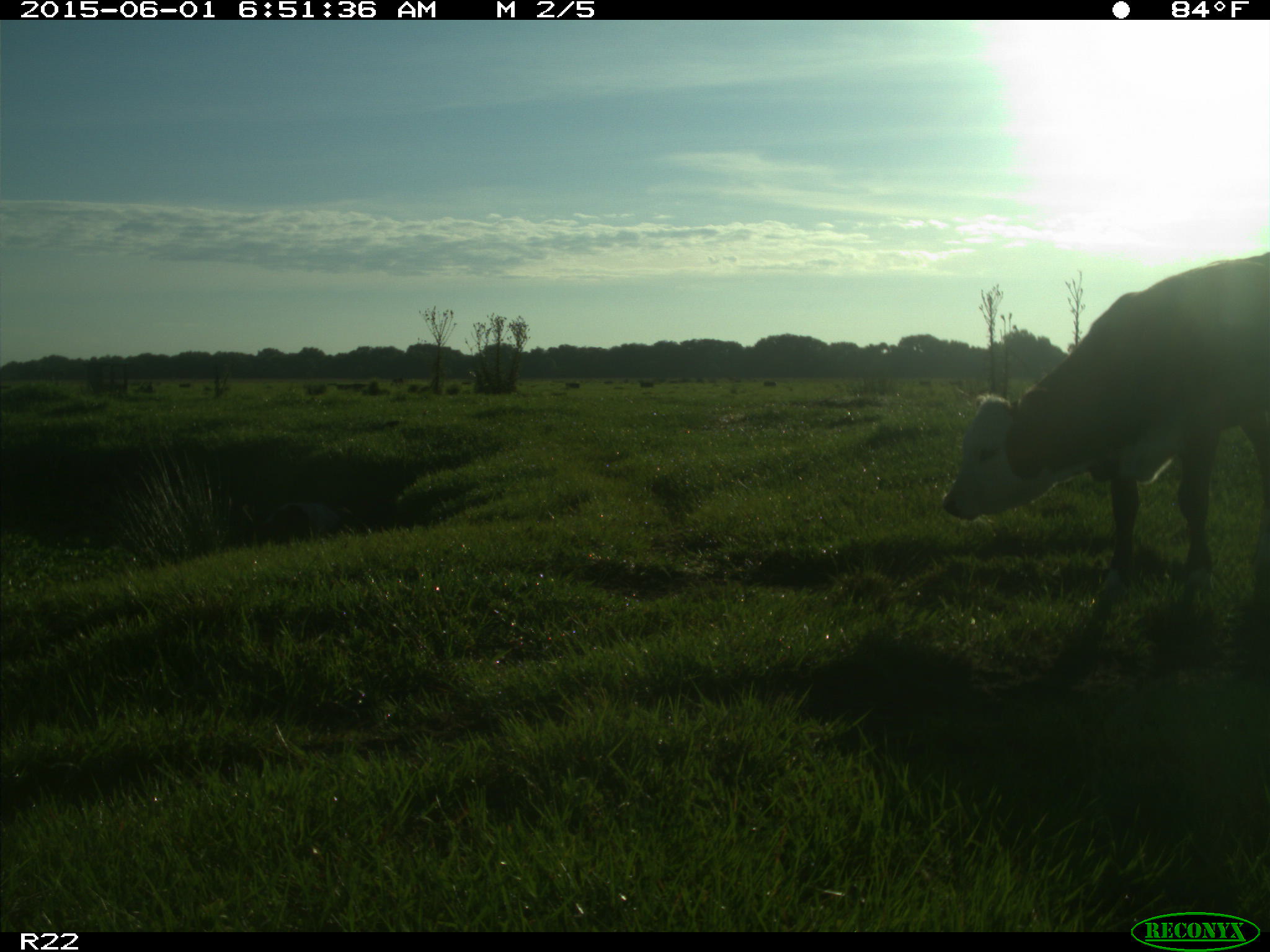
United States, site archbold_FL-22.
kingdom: Animalia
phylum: Chordata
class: Mammalia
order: Artiodactyla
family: Bovidae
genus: Bos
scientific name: Bos taurus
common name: domestic cow